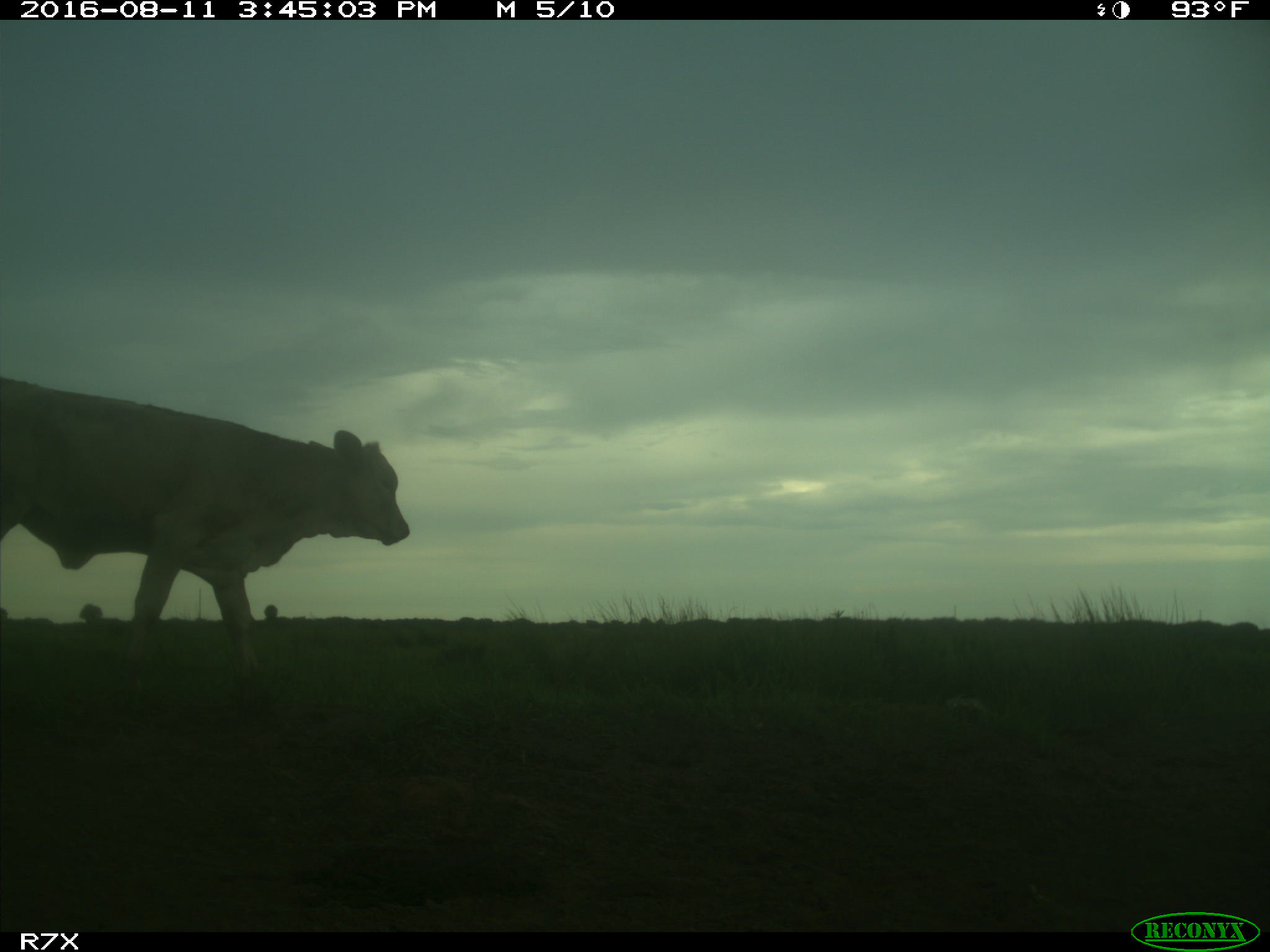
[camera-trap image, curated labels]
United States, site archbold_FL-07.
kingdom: Animalia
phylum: Chordata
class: Mammalia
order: Artiodactyla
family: Bovidae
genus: Bos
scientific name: Bos taurus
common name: domestic cow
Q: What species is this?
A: Bos taurus (domestic cow).